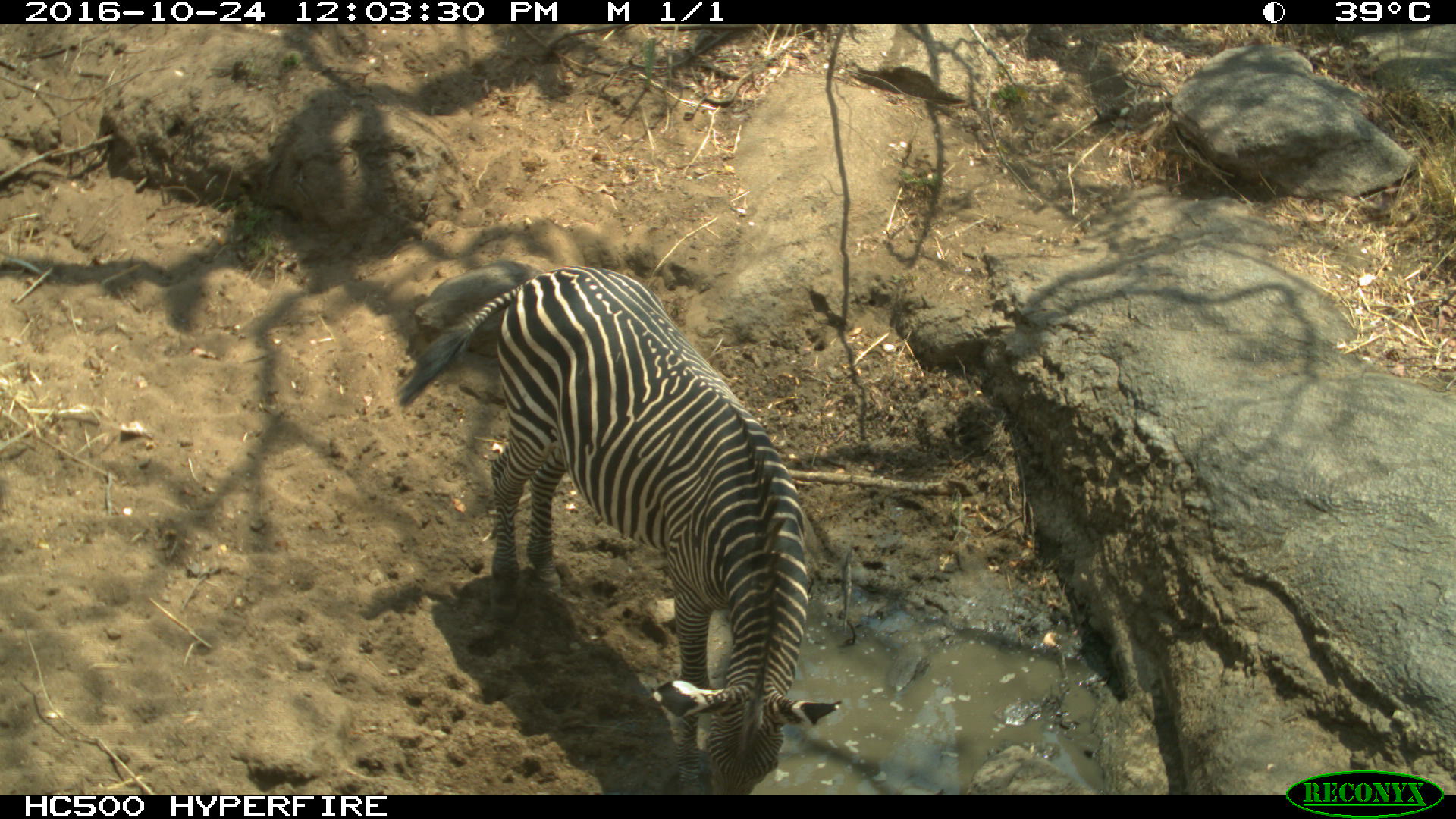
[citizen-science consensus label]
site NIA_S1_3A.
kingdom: Animalia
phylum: Chordata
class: Mammalia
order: Perissodactyla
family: Equidae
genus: Equus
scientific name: Equus quagga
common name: plains zebra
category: zebraplains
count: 1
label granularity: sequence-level